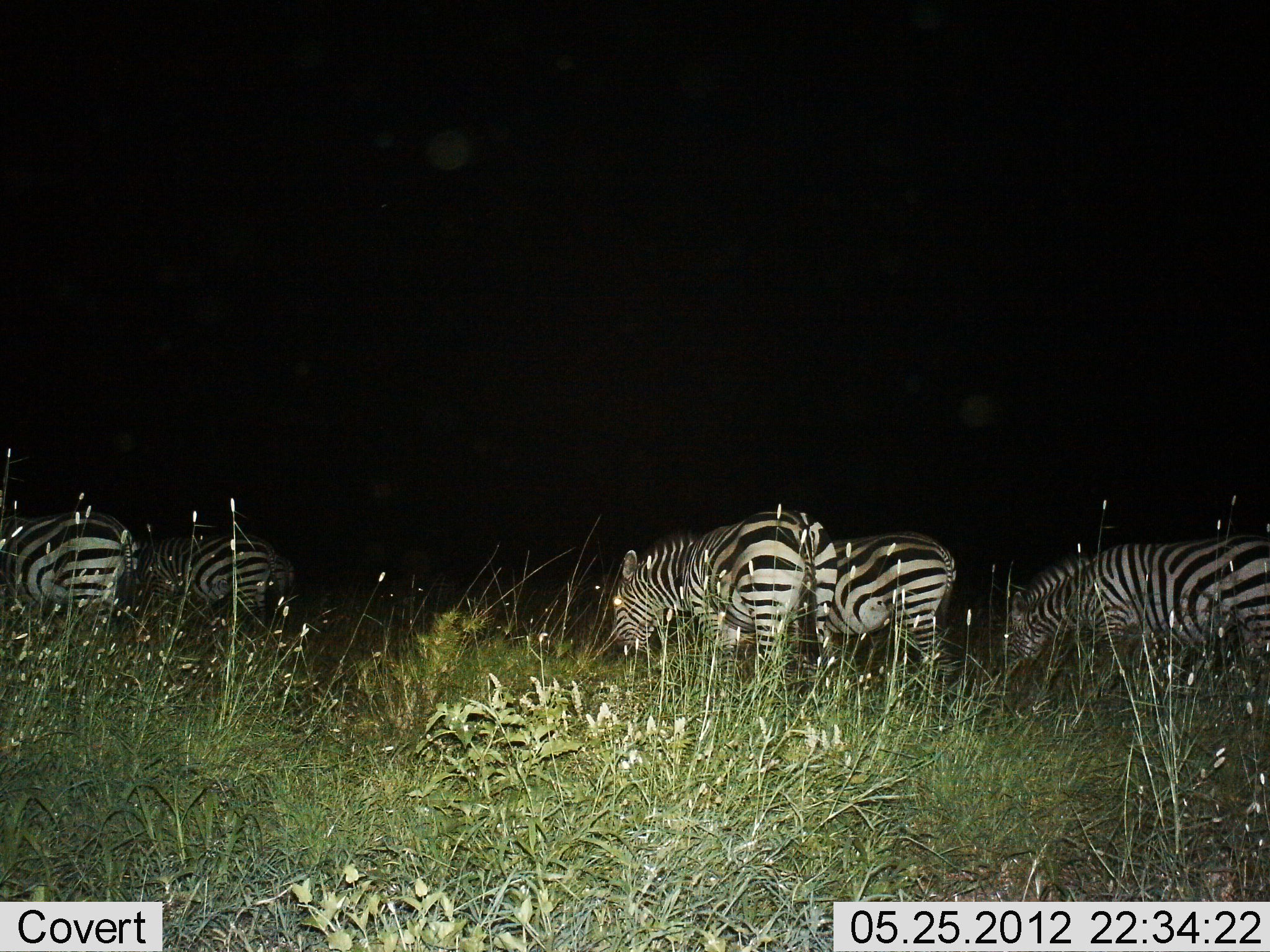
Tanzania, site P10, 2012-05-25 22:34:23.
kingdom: Animalia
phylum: Chordata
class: Mammalia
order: Perissodactyla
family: Equidae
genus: Equus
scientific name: Equus quagga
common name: plains zebra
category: zebra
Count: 5.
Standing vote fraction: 60%.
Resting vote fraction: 10%.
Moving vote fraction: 10%.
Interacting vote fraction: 0%.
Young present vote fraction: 0%.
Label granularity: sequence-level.